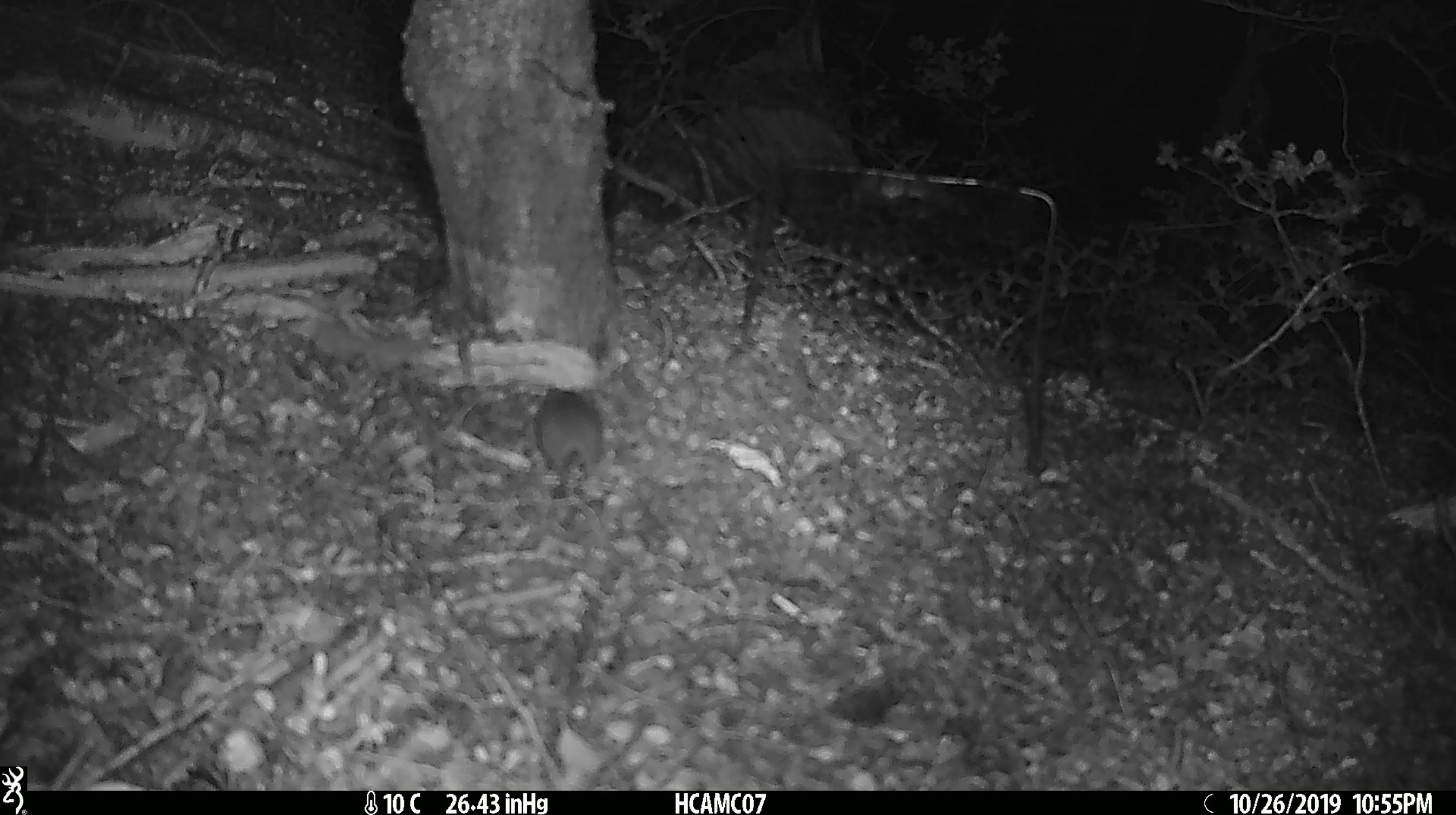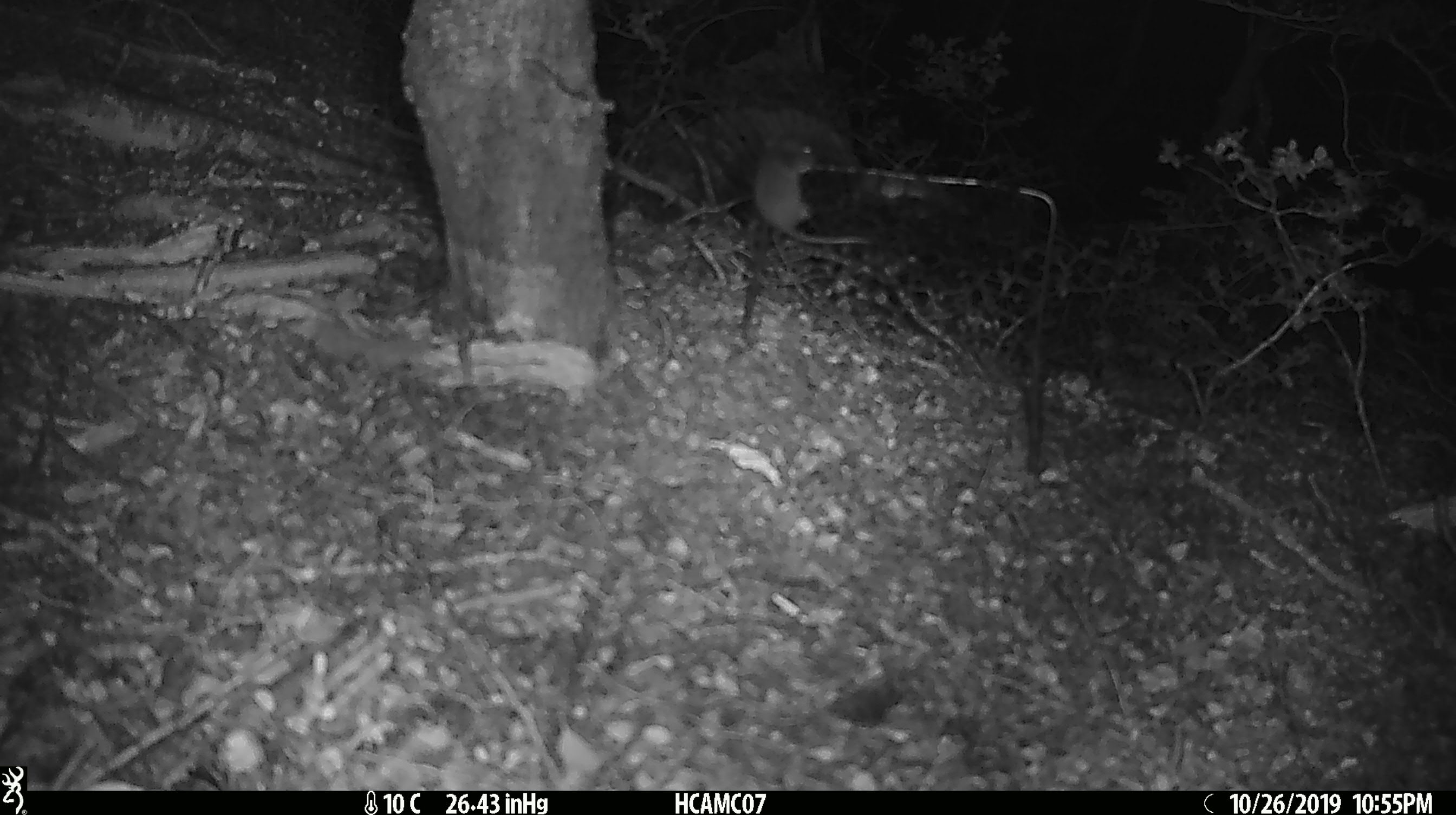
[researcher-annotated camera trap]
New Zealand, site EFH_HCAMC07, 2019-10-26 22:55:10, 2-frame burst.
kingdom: Animalia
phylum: Chordata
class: Mammalia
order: Rodentia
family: Muridae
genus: Mus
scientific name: Mus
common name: mouse